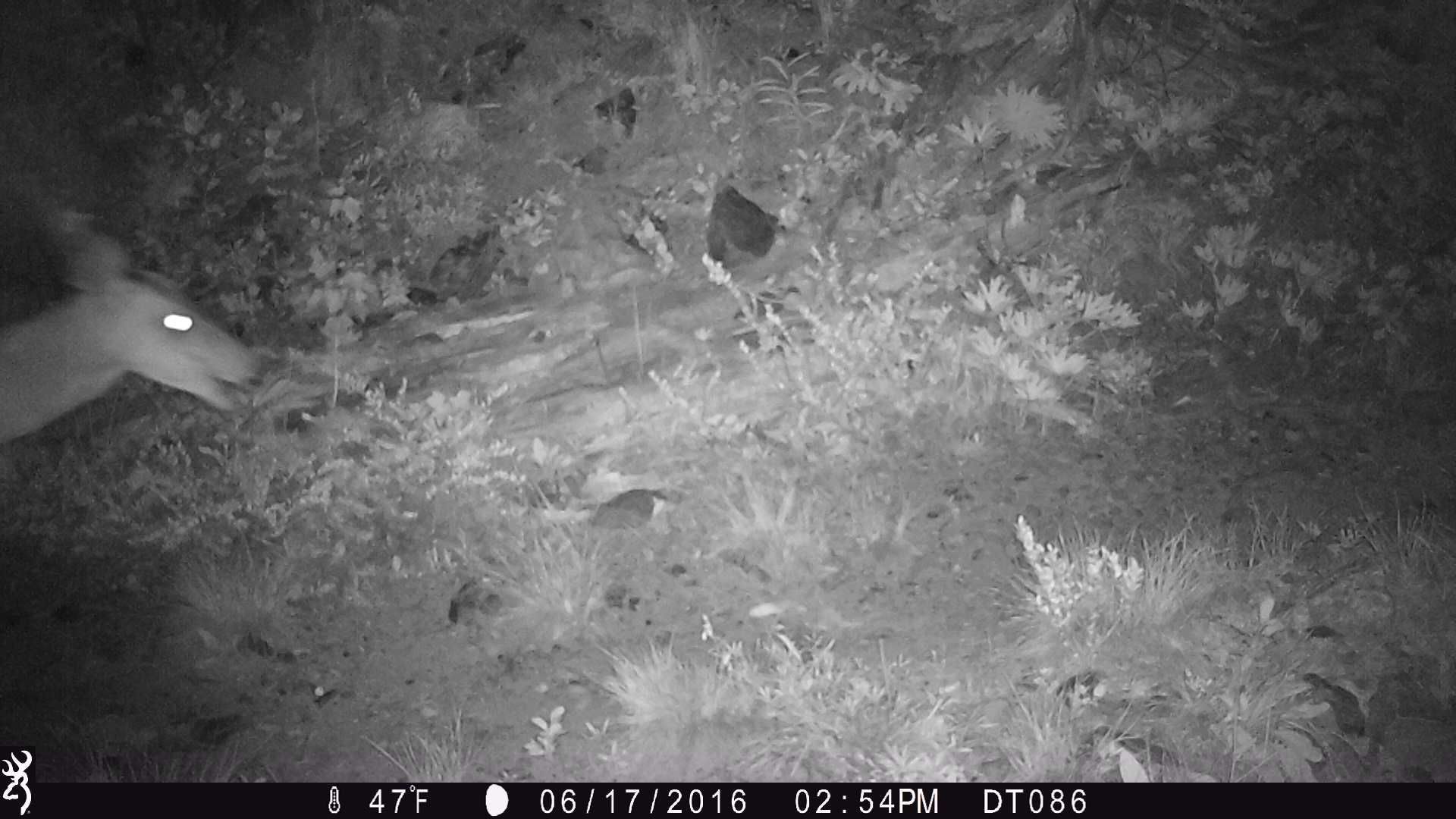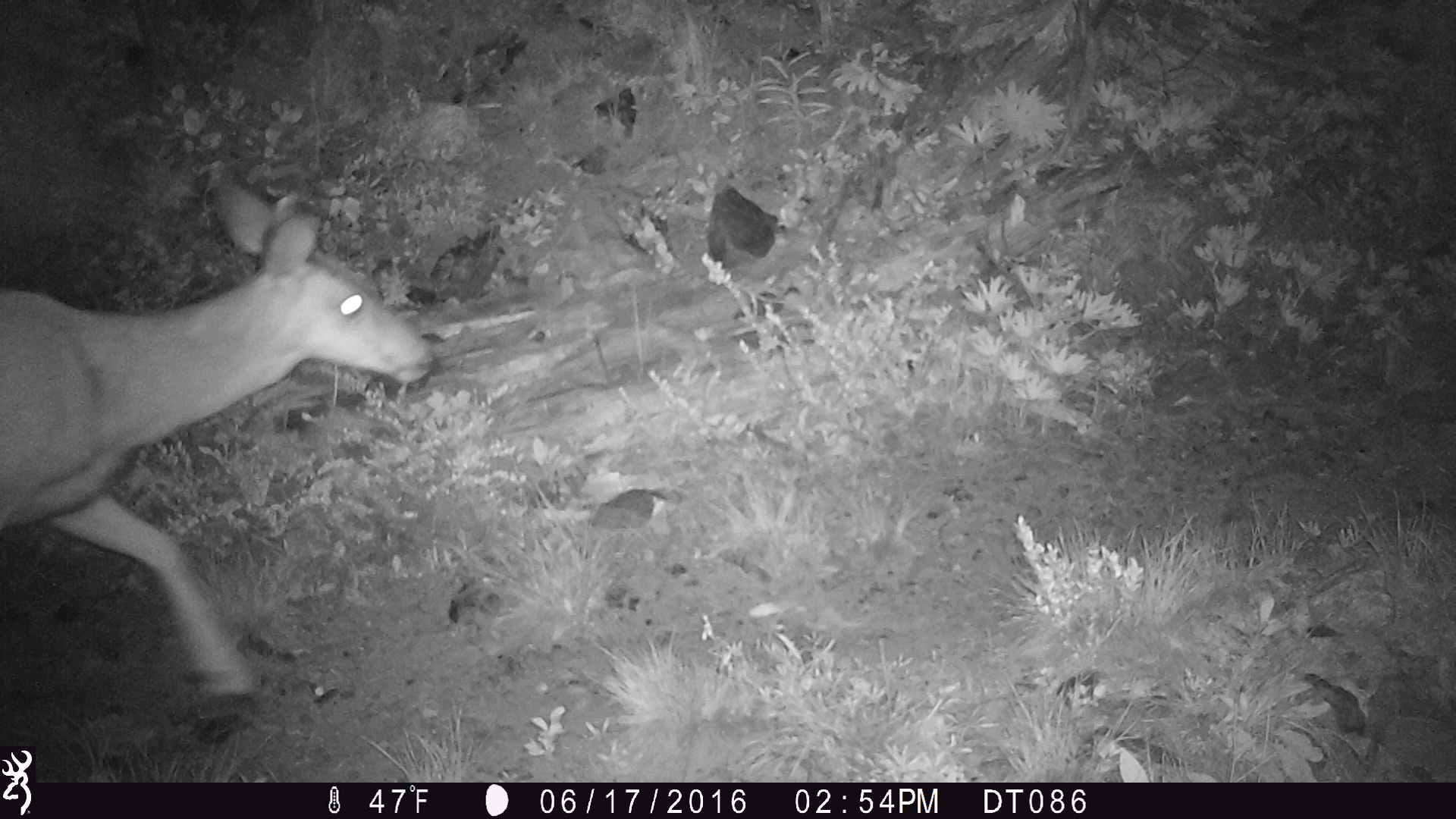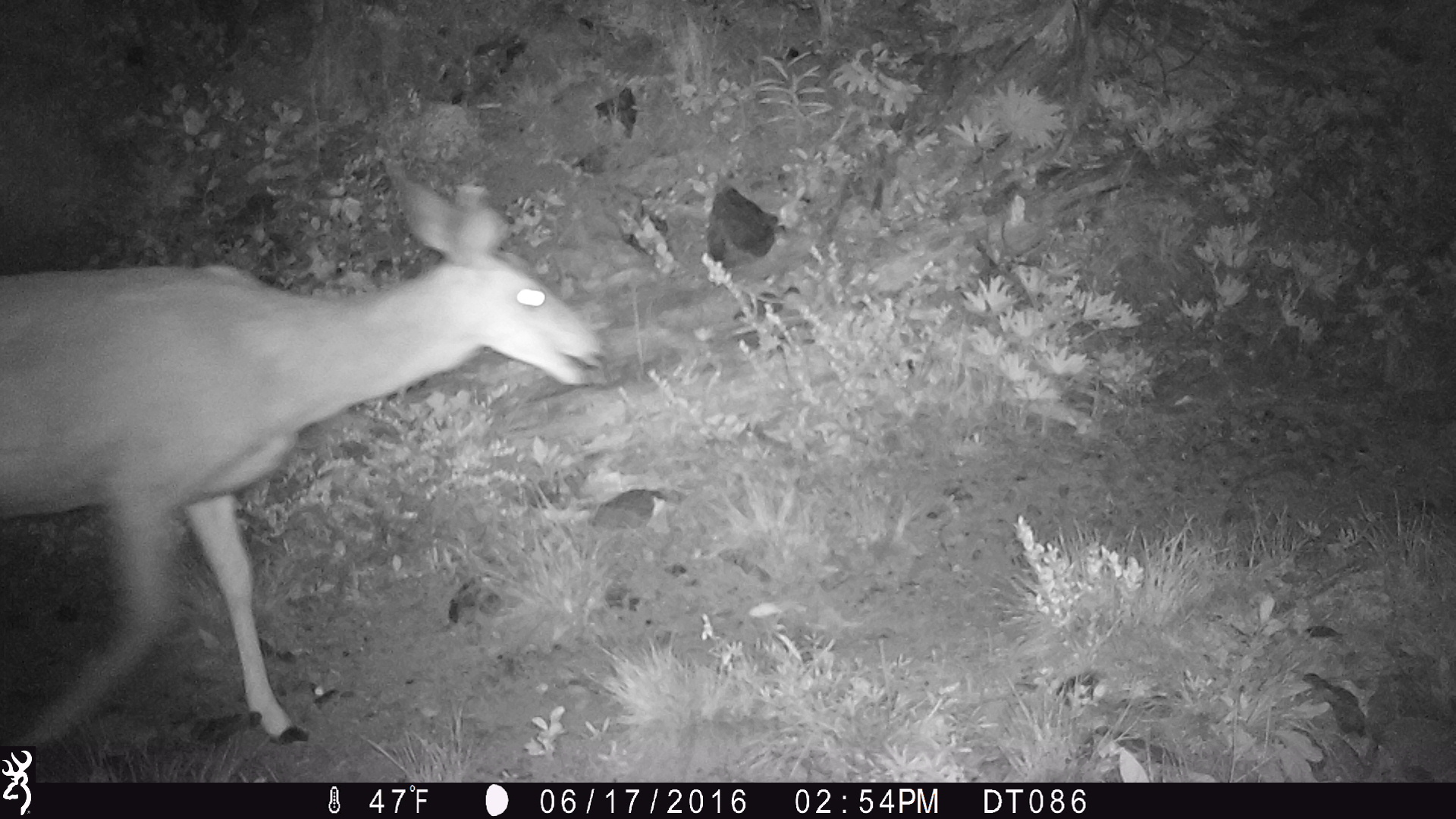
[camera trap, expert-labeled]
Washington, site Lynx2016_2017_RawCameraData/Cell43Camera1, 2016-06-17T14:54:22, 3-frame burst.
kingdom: Animalia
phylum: Chordata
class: Mammalia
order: Artiodactyla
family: Cervidae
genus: Odocoileus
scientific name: Odocoileus hemionus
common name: mule deer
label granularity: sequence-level